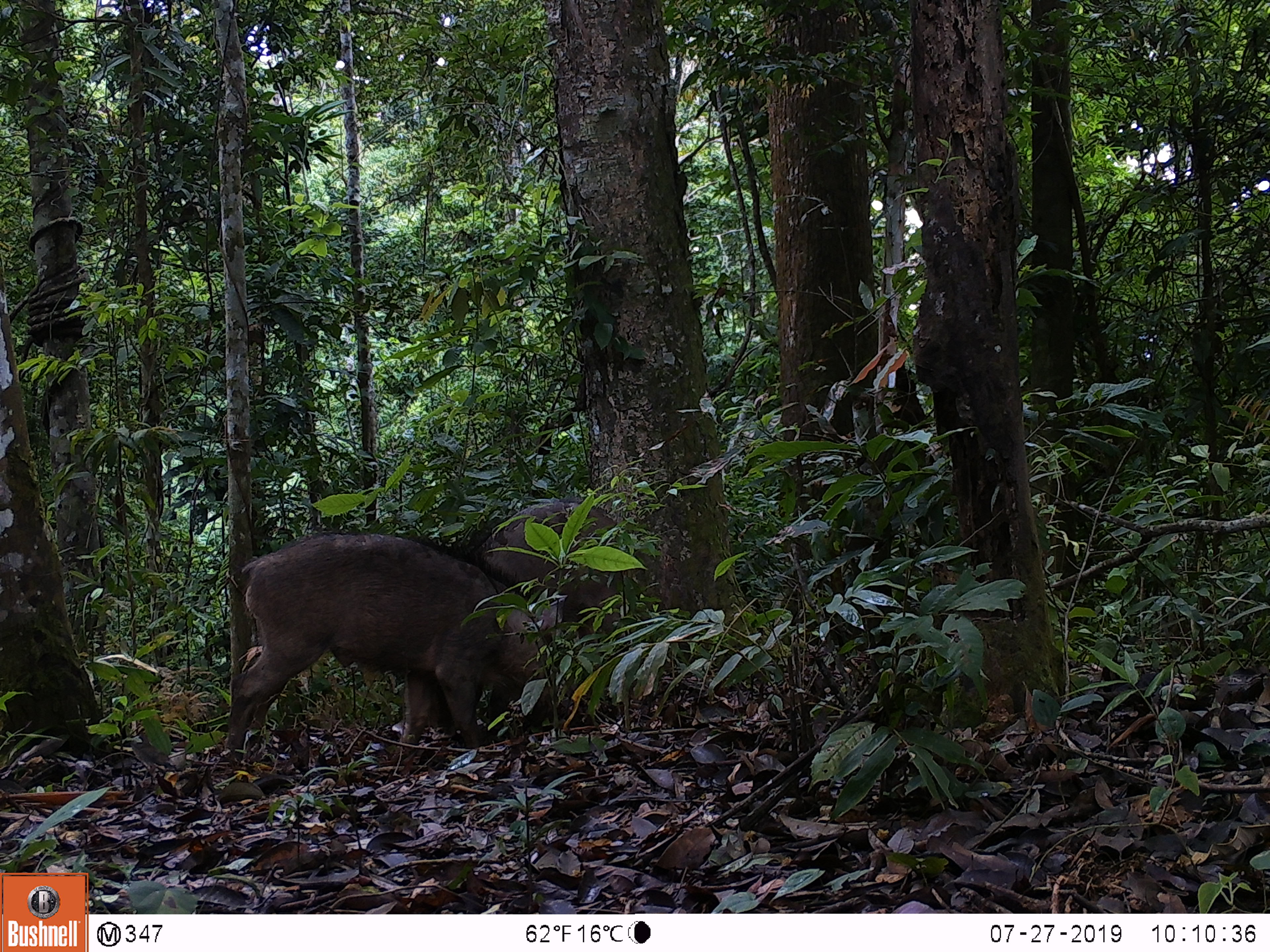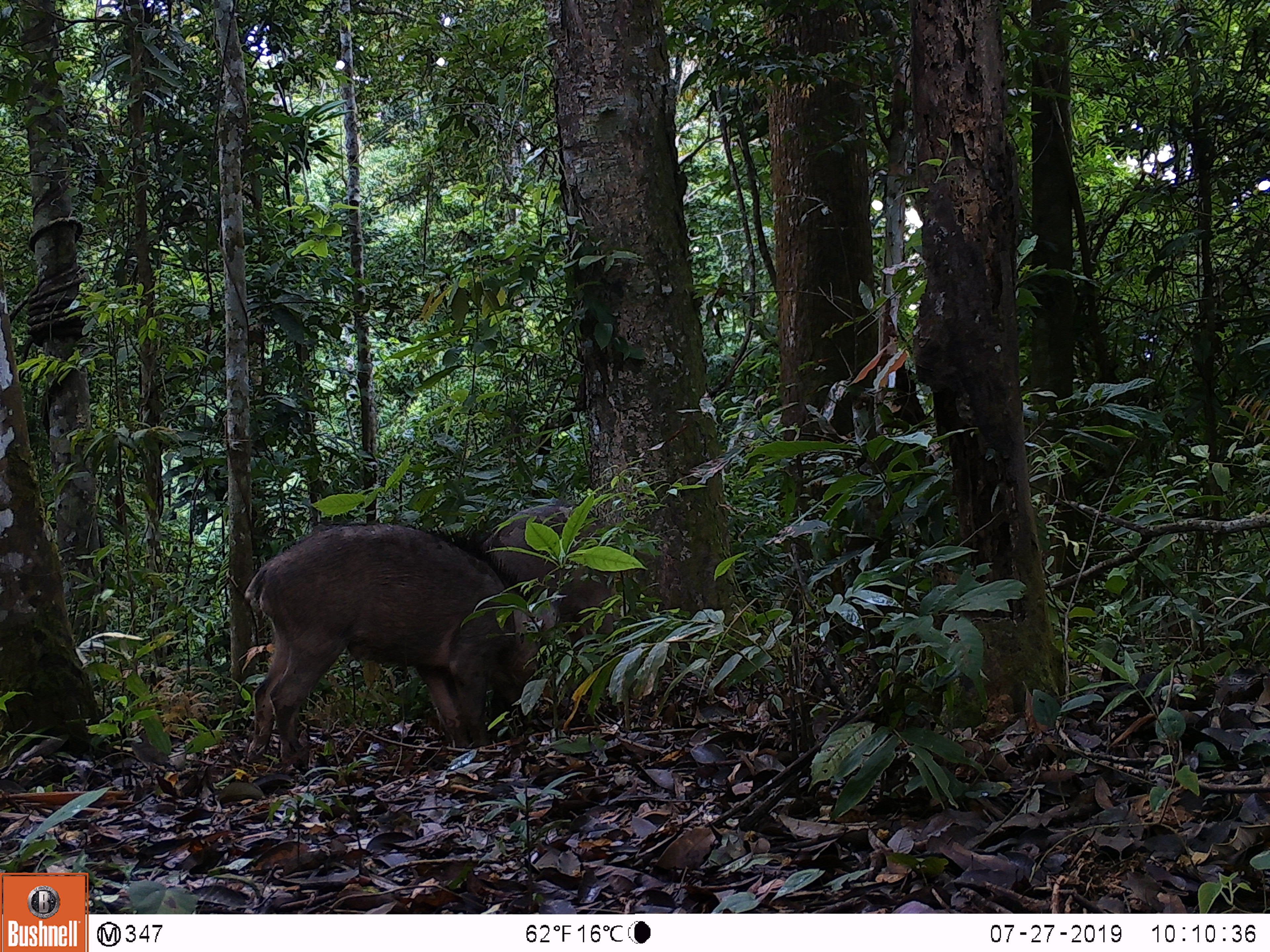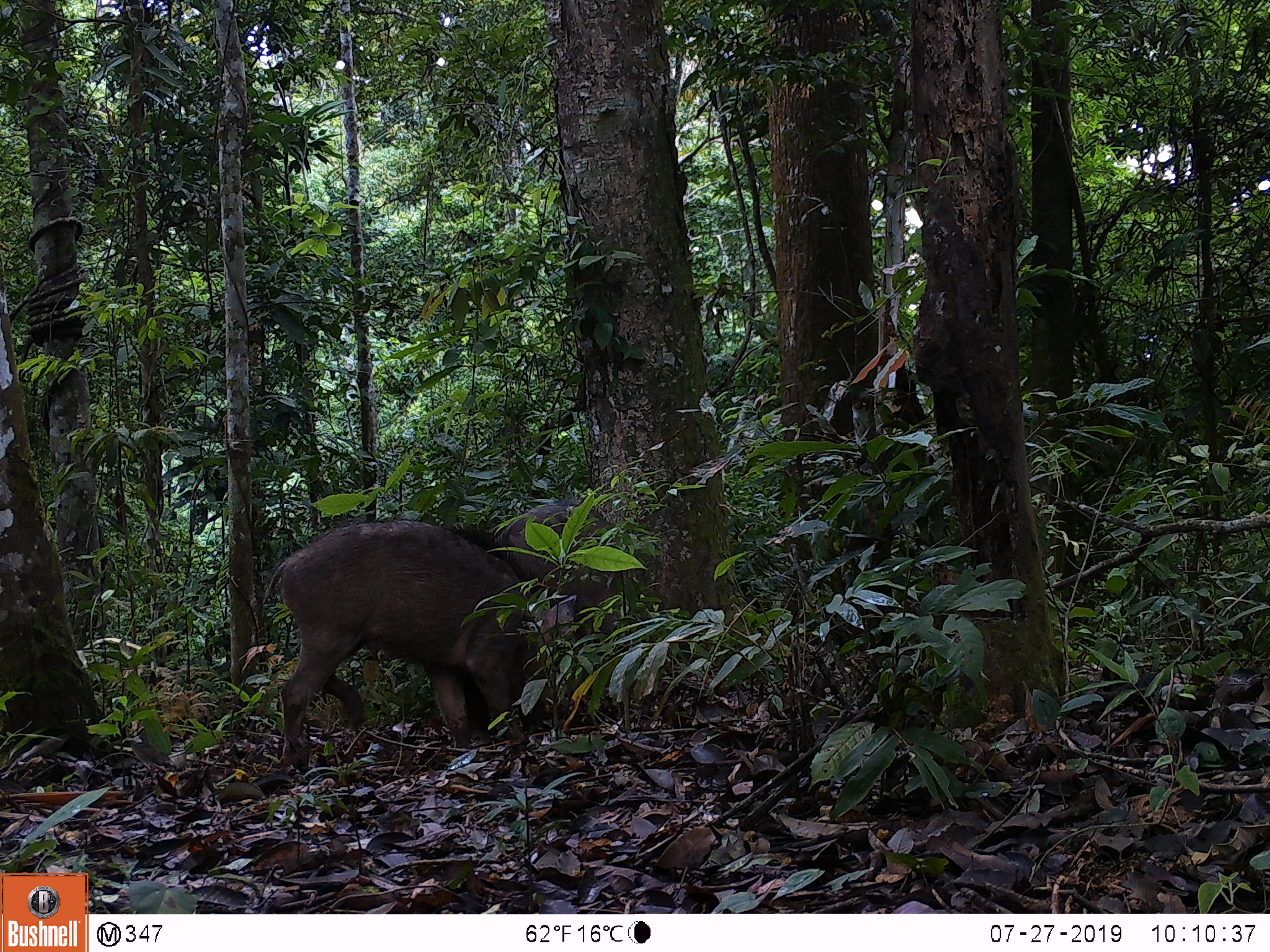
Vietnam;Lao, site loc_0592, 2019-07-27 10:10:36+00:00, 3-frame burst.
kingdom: Animalia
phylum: Chordata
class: Mammalia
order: Artiodactyla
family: Suidae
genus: Sus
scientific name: Sus scrofa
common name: eurasian wild pig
Eurasian wild pig (Sus scrofa). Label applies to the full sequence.